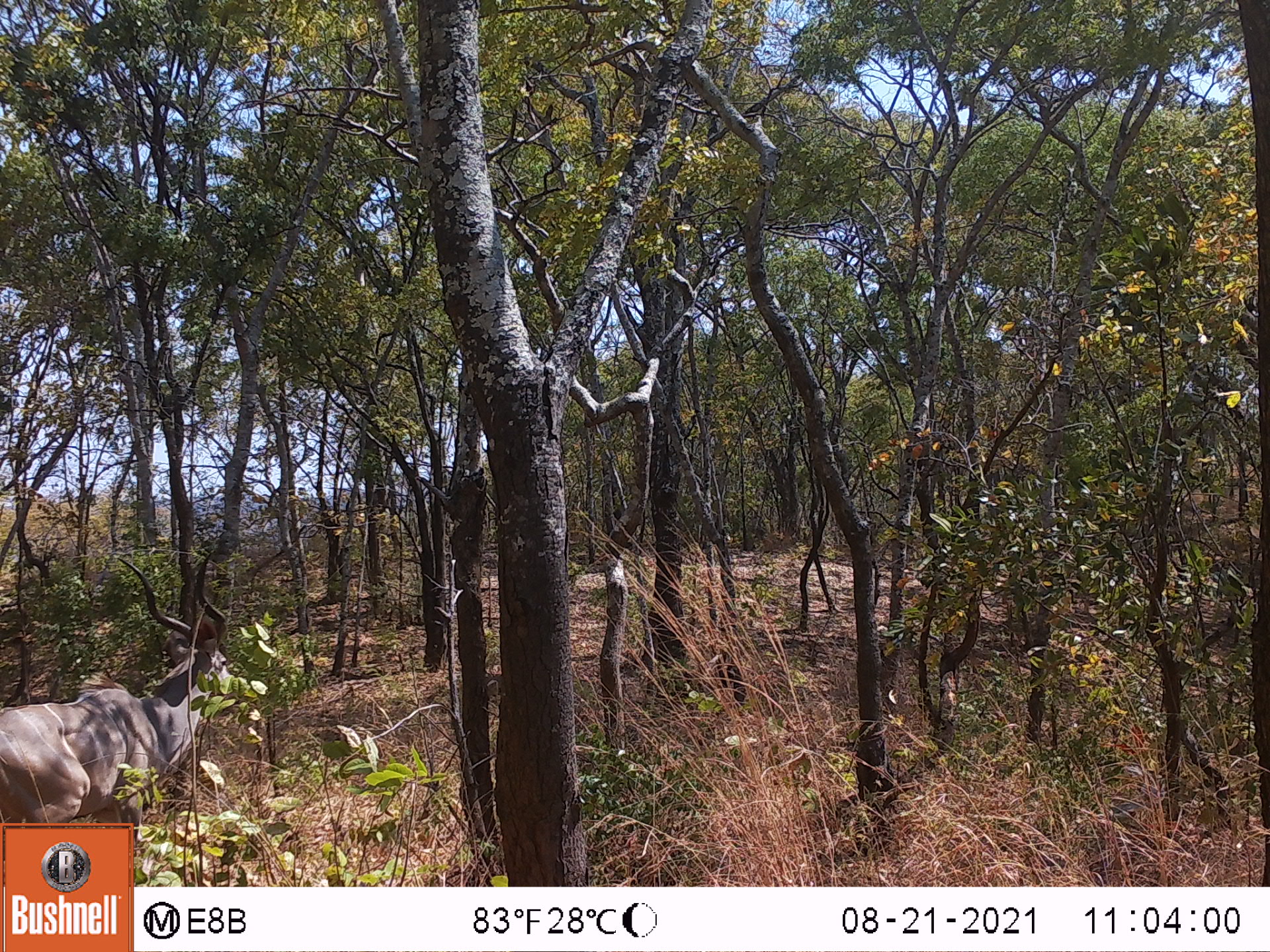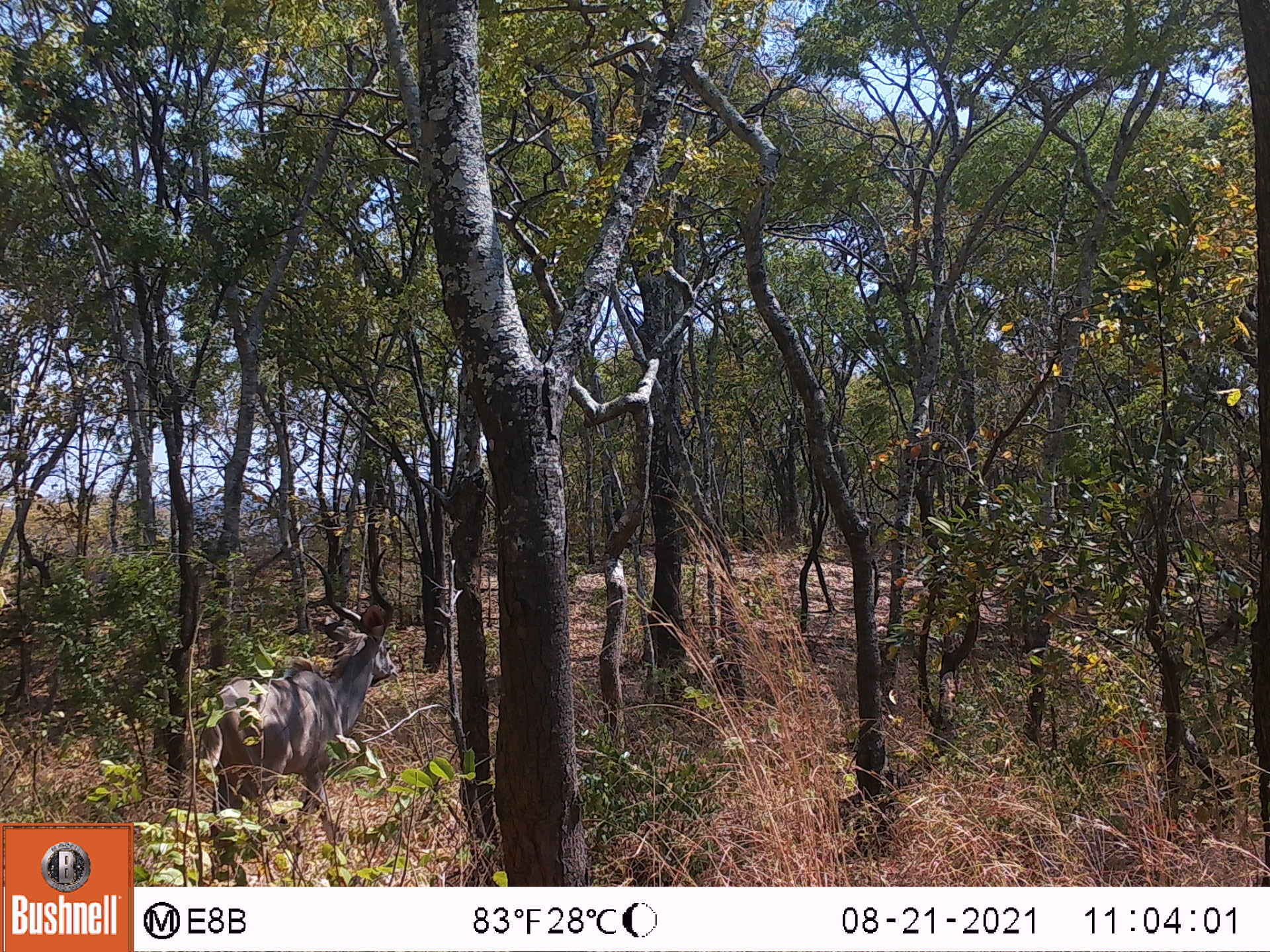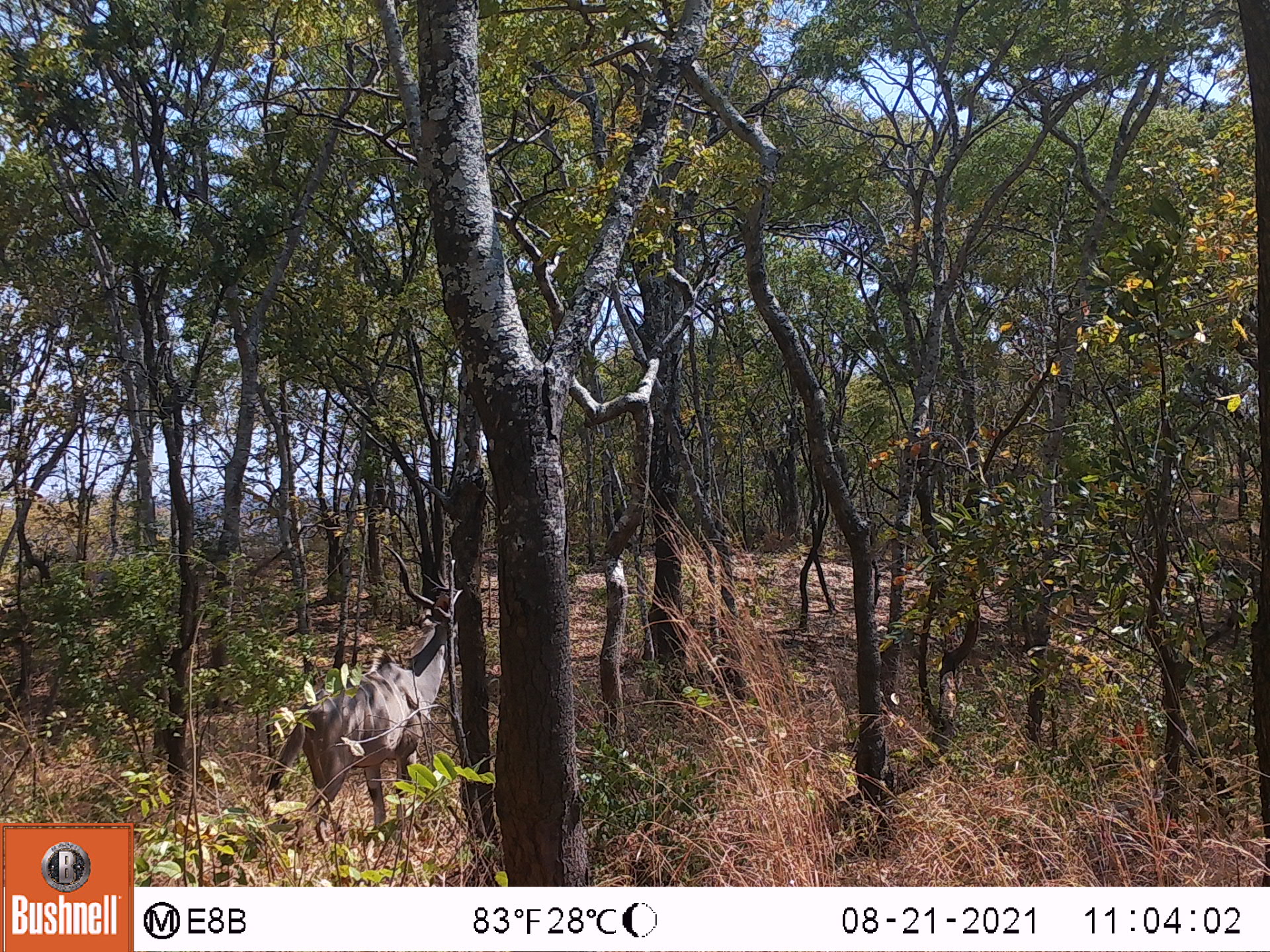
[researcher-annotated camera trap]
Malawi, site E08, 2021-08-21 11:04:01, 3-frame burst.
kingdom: Animalia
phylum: Chordata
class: Mammalia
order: Artiodactyla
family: Bovidae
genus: Tragelaphus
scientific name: Tragelaphus strepsiceros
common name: greater kudu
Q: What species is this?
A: Greater kudu (Tragelaphus strepsiceros).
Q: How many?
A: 1.